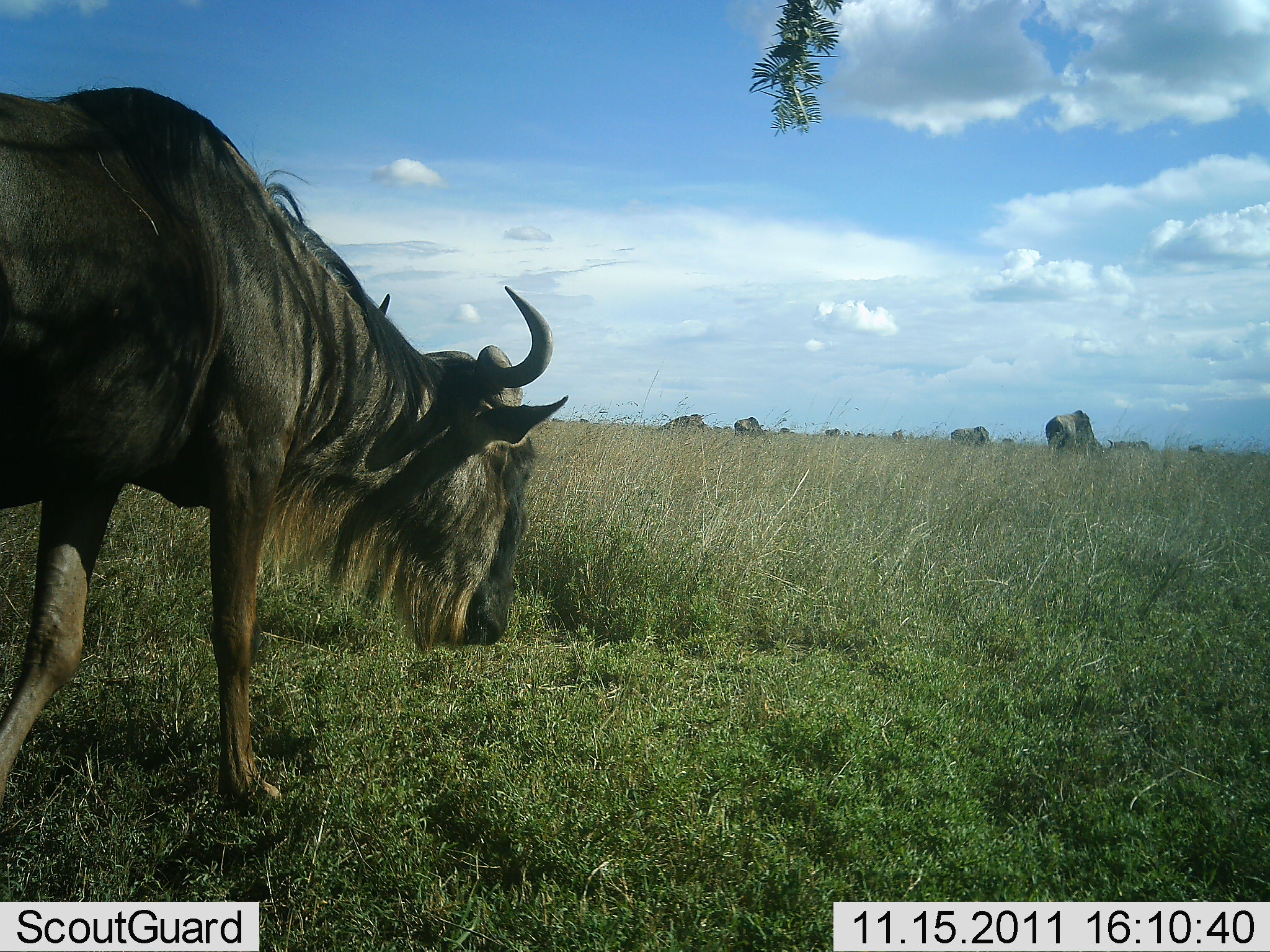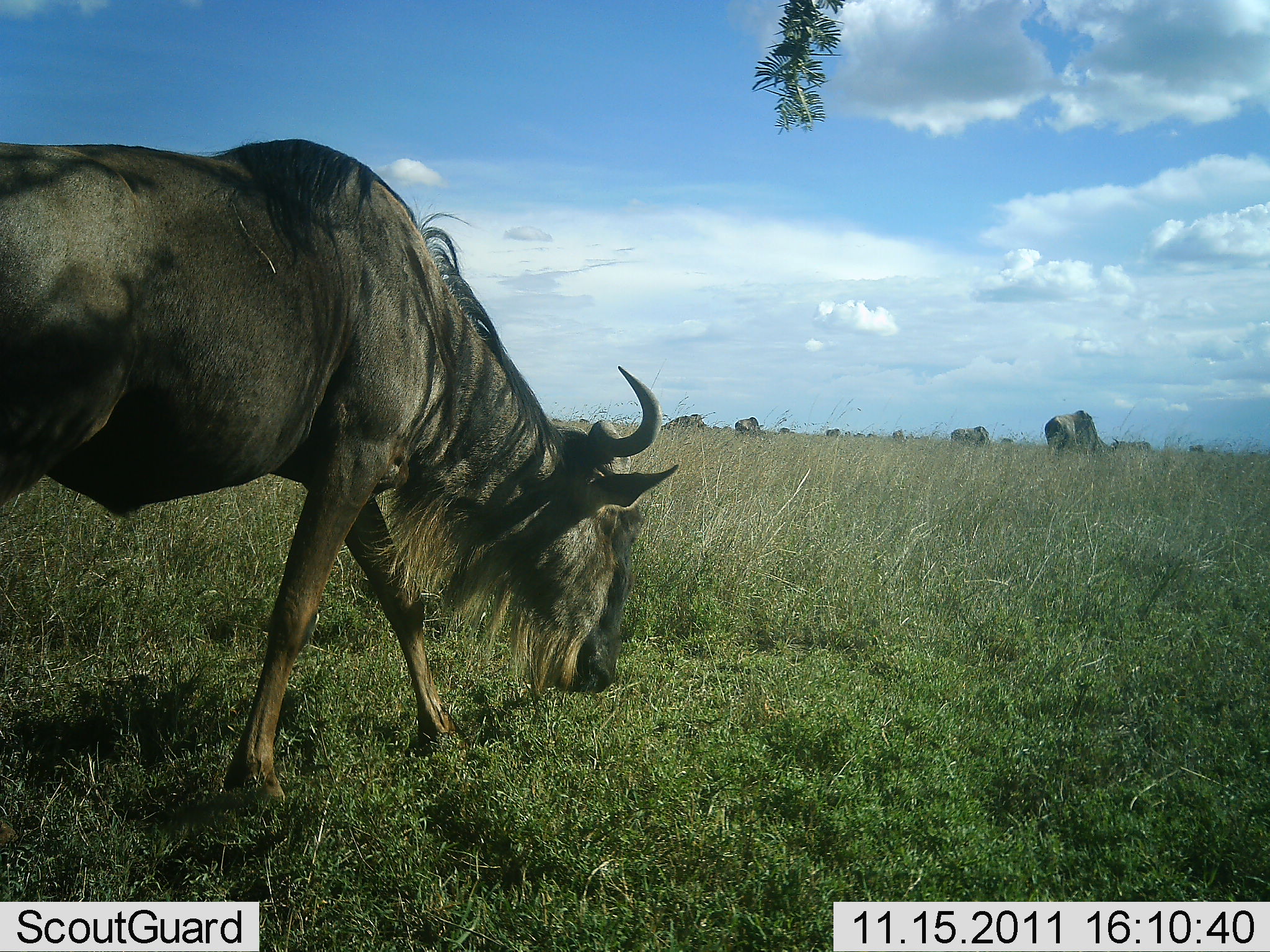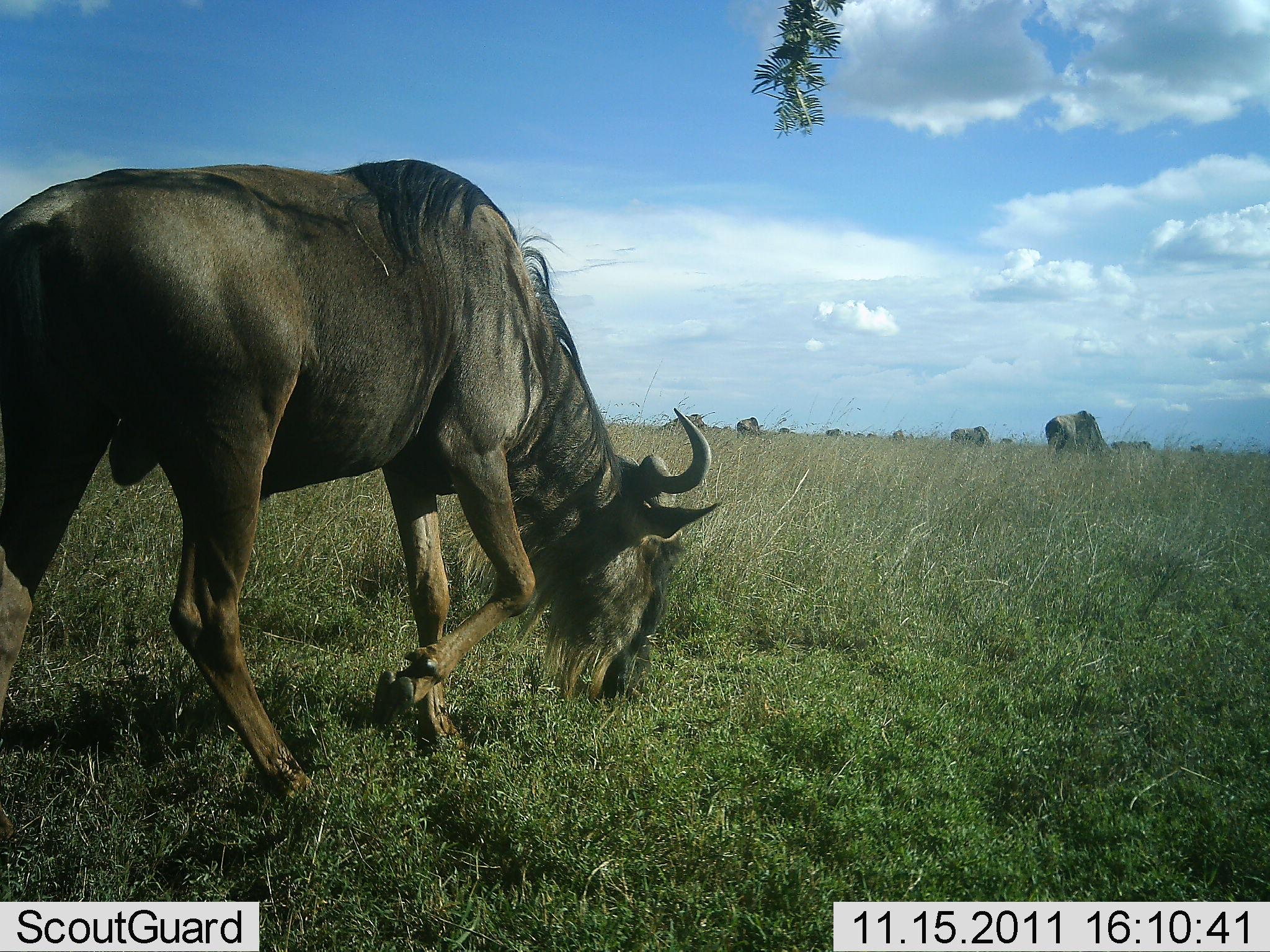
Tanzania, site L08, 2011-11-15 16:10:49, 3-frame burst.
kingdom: Animalia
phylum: Chordata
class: Mammalia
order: Artiodactyla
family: Bovidae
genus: Connochaetes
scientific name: Connochaetes taurinus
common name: blue wildebeest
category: wildebeest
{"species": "wildebeest (blue wildebeest) (Connochaetes taurinus)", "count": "5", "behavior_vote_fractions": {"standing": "27%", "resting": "0%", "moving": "64%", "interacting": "0%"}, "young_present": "0%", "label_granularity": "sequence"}